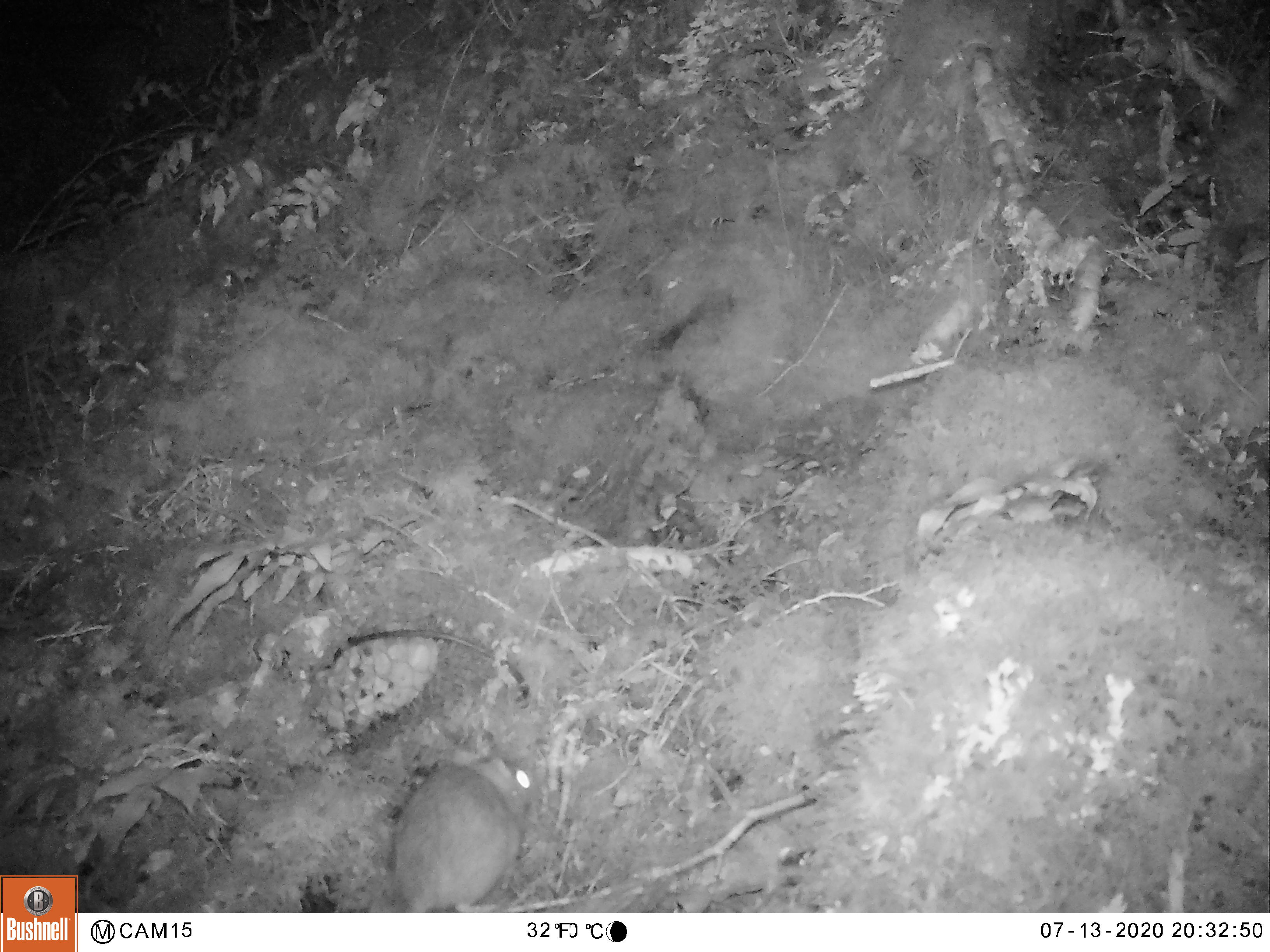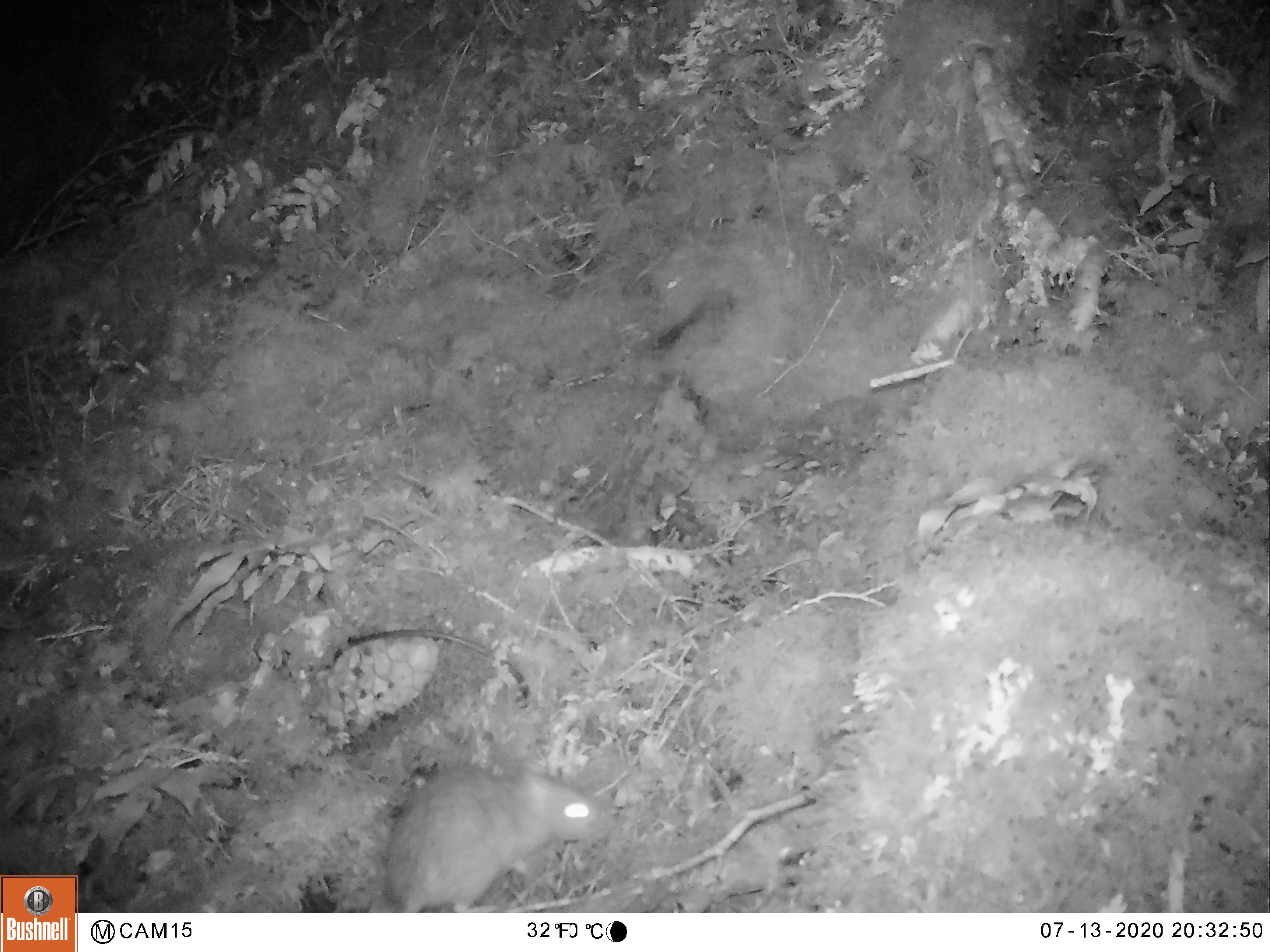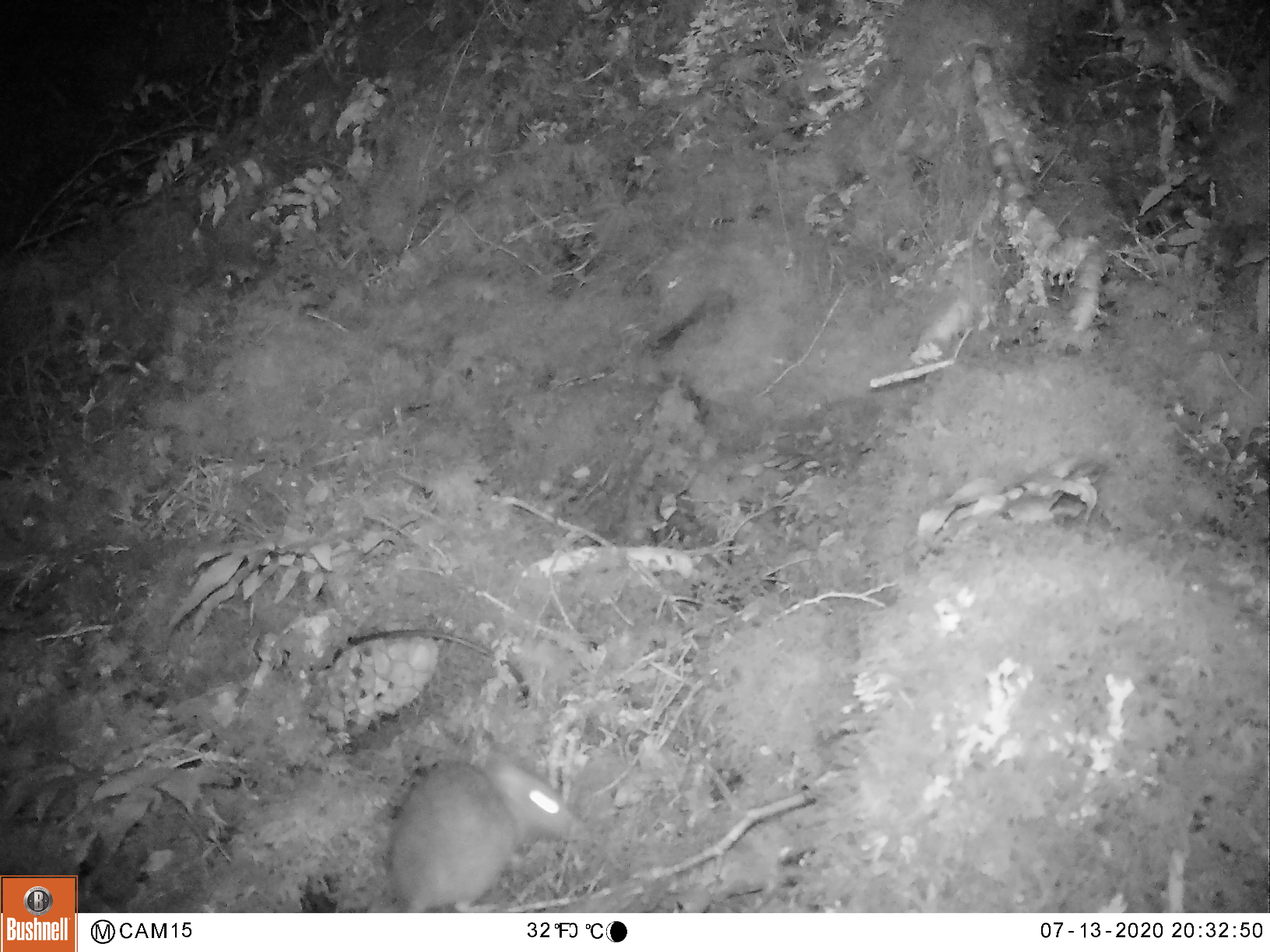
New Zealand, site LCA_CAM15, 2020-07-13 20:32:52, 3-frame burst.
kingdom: Animalia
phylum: Chordata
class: Mammalia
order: Rodentia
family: Muridae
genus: Rattus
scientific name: Rattus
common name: rat